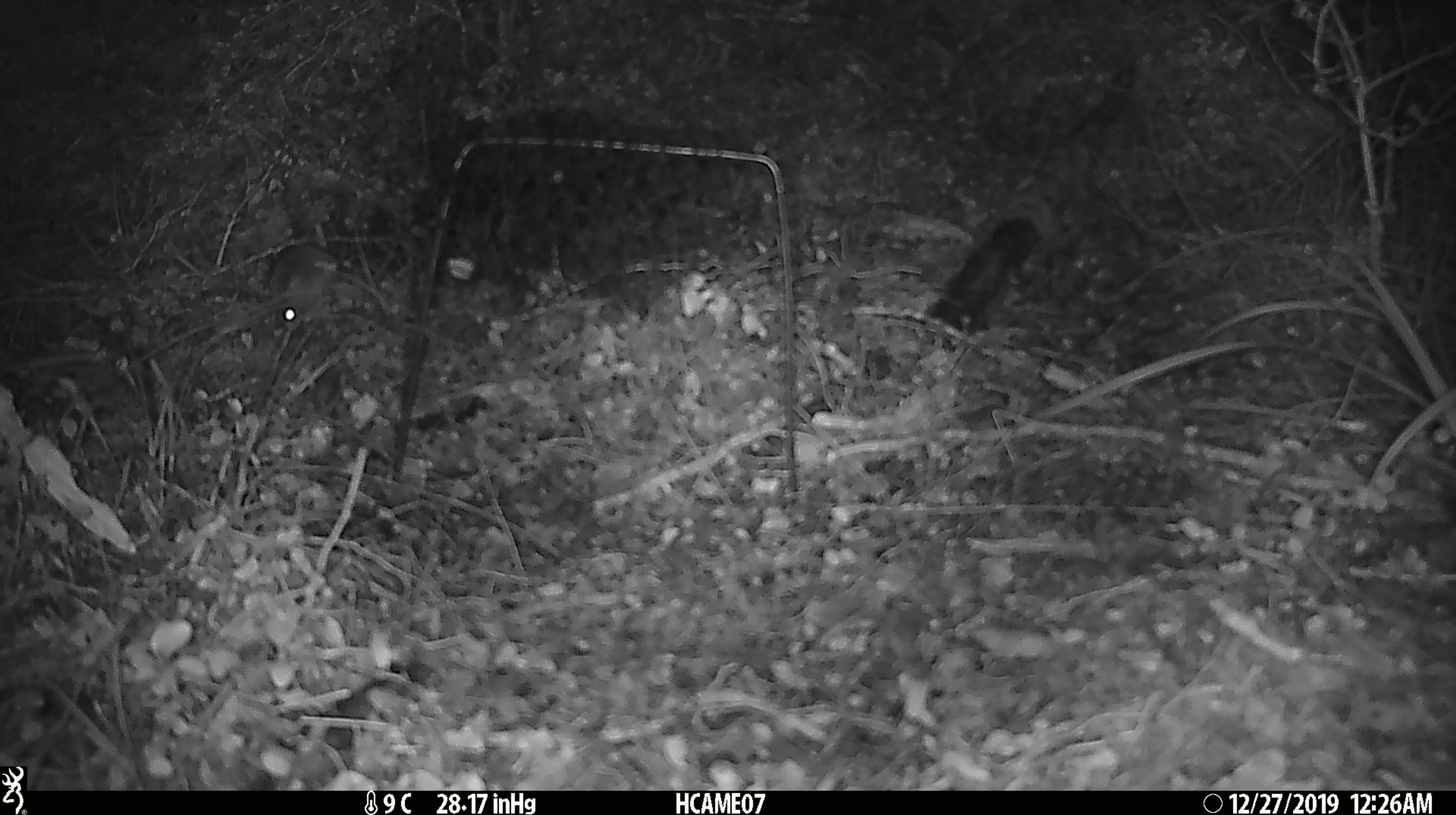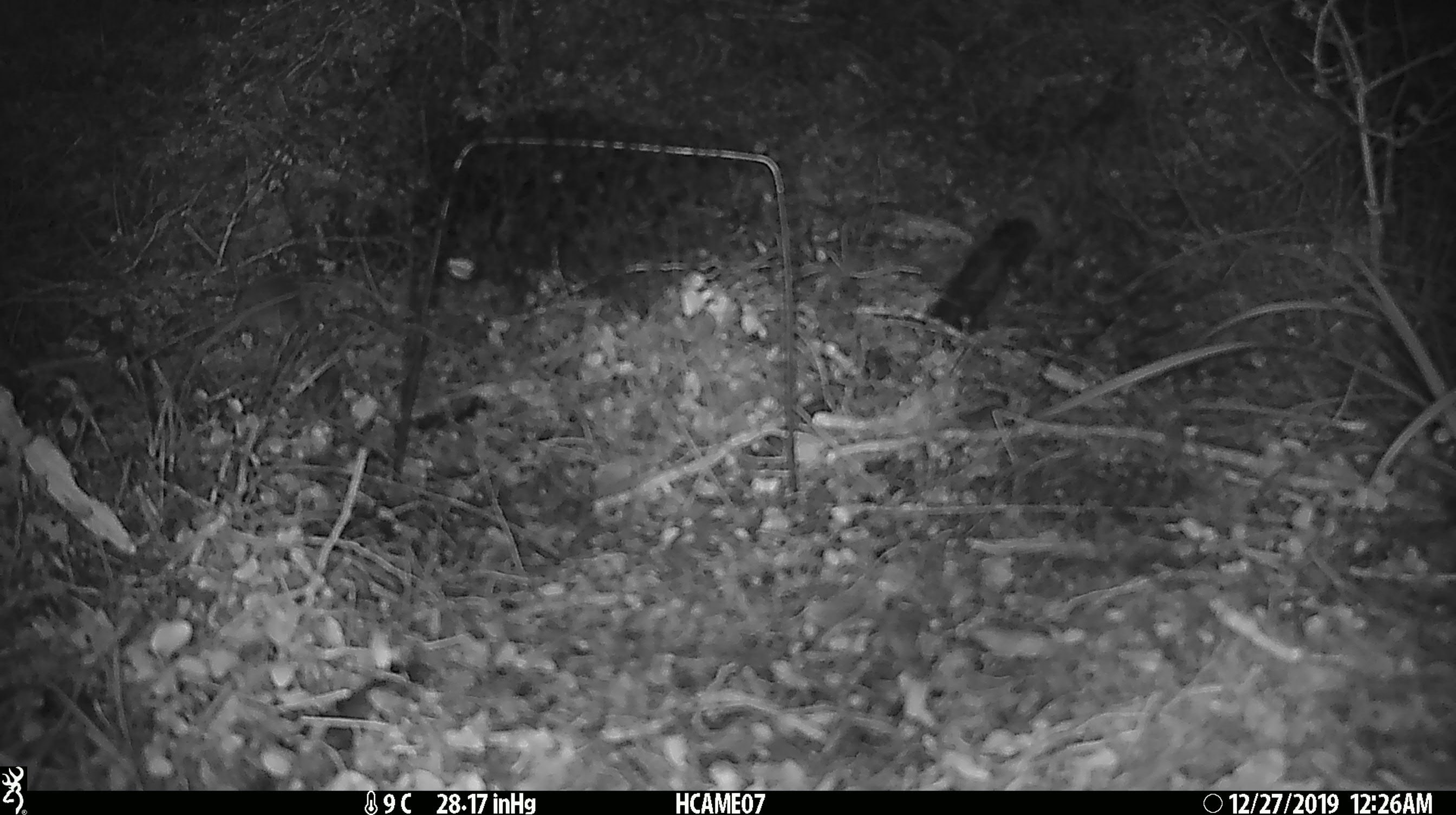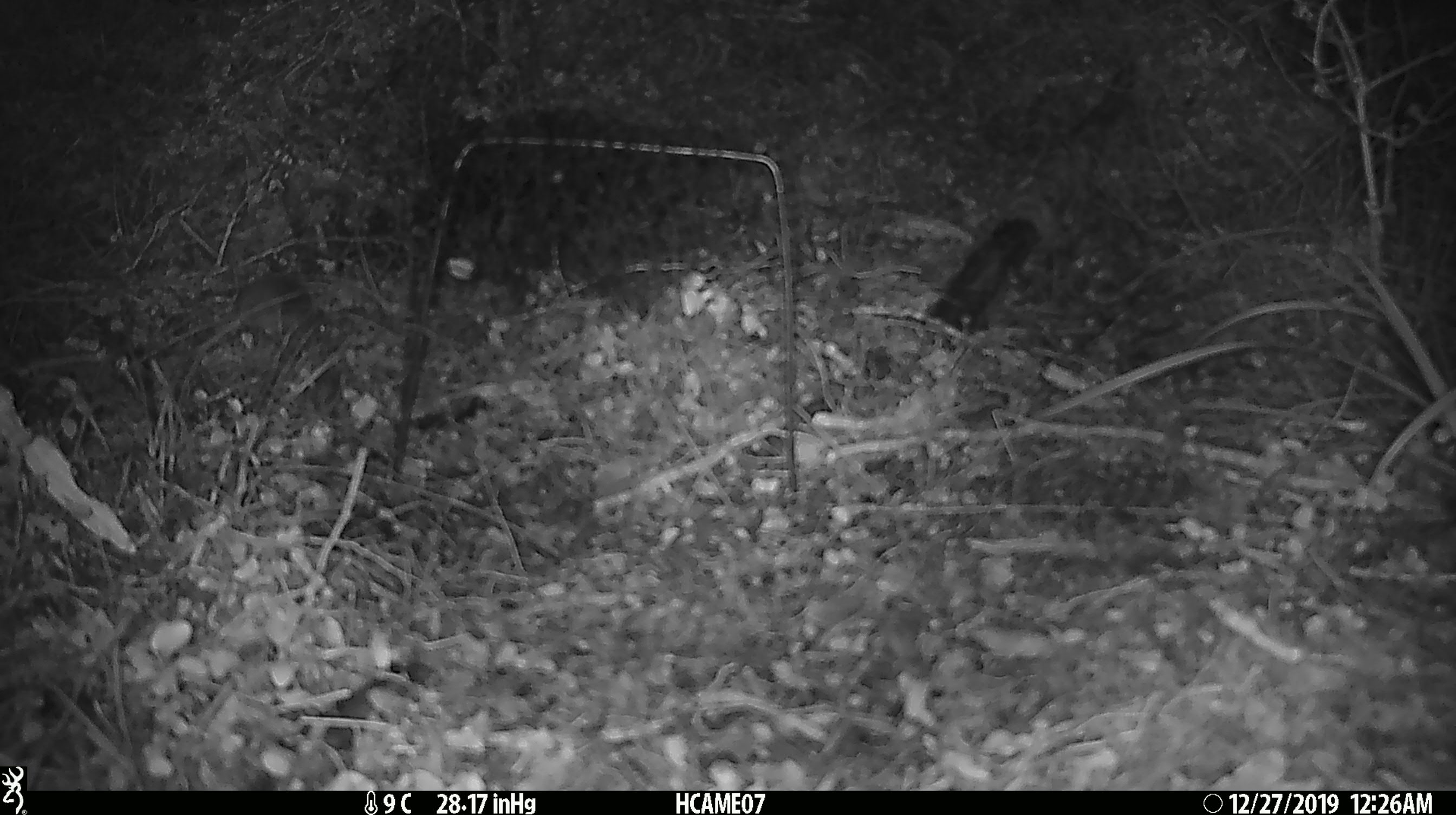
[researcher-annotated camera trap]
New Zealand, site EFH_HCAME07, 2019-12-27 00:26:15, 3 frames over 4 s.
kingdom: Animalia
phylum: Chordata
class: Mammalia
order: Rodentia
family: Muridae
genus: Mus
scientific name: Mus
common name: mouse